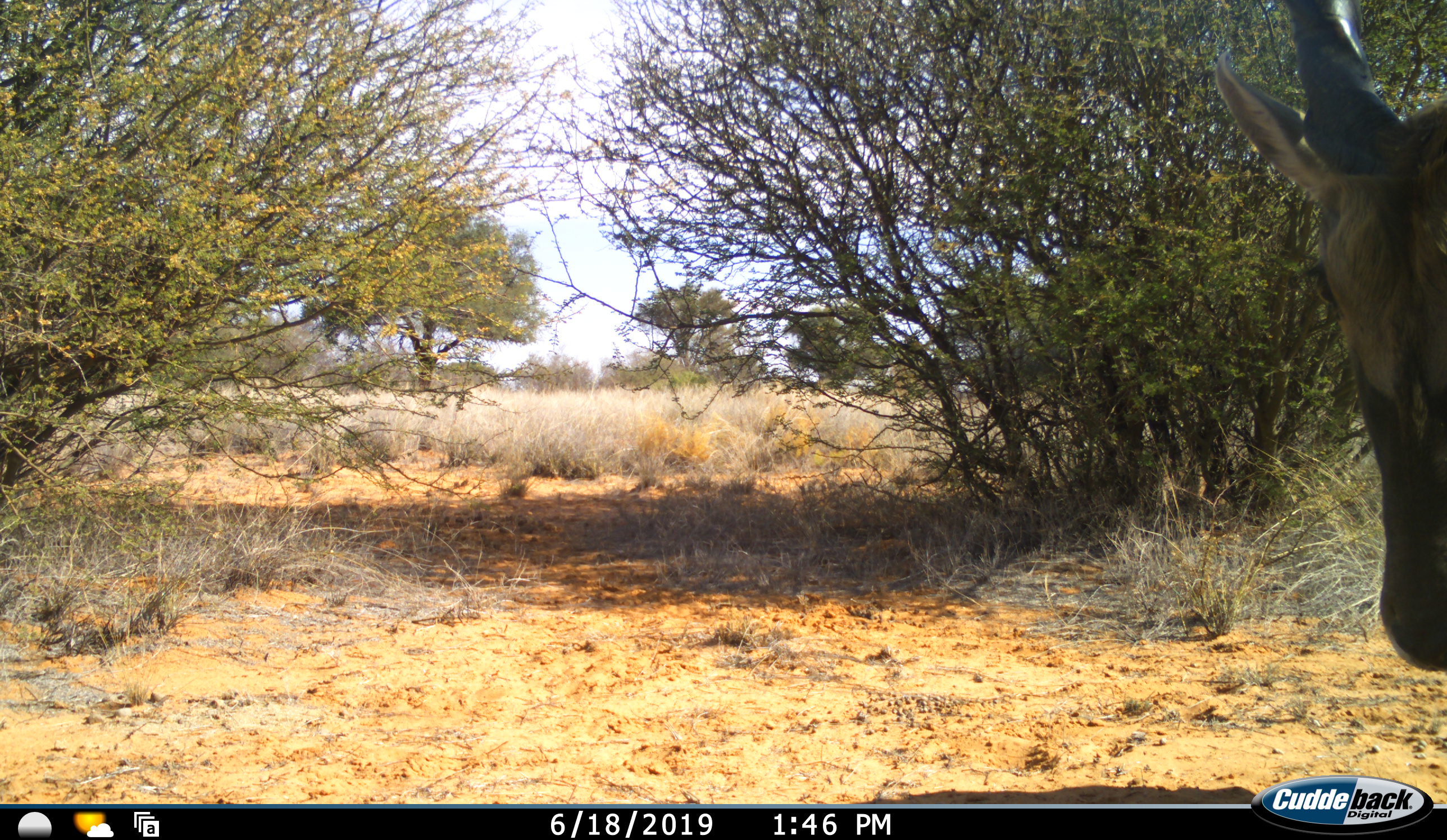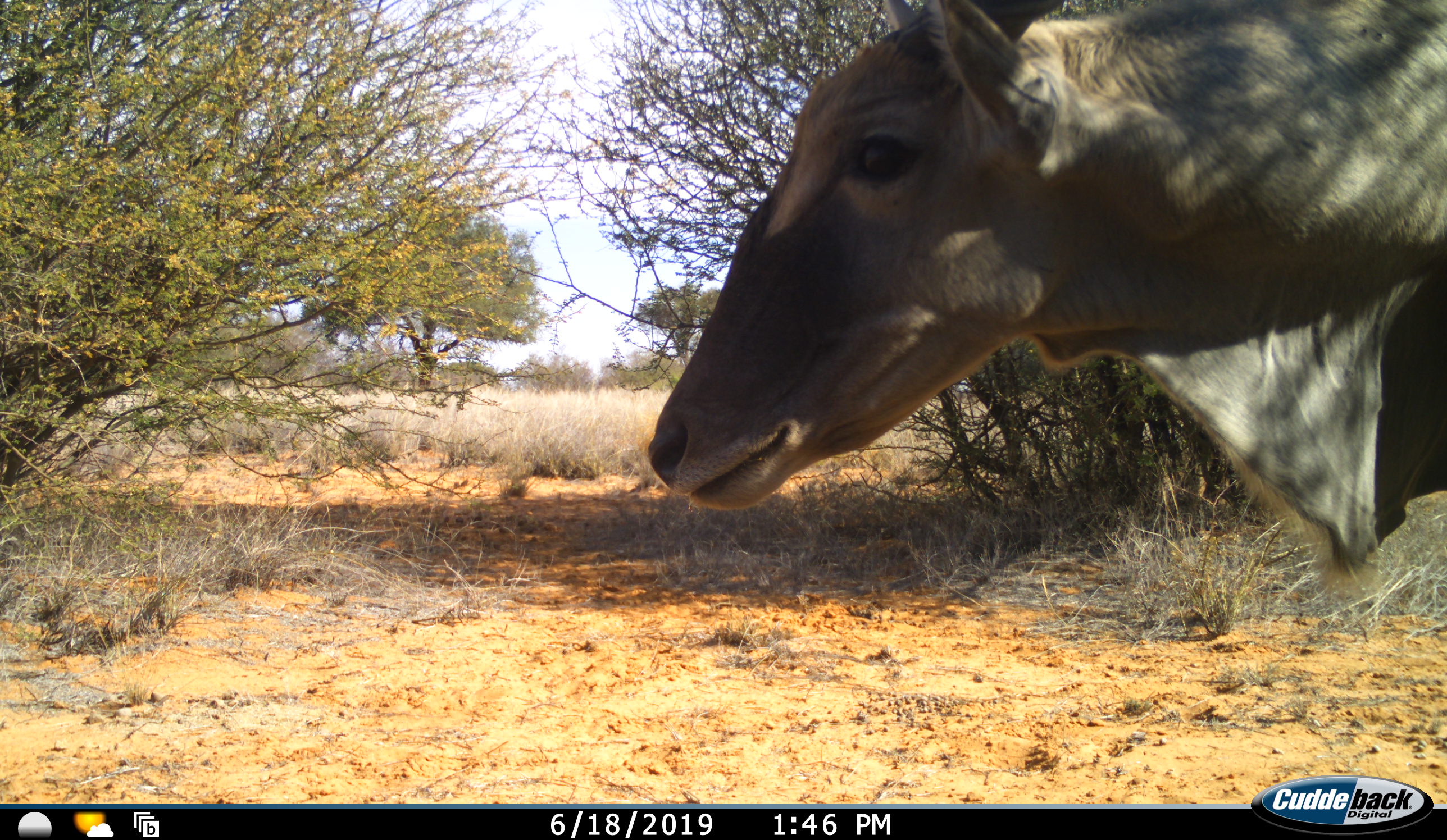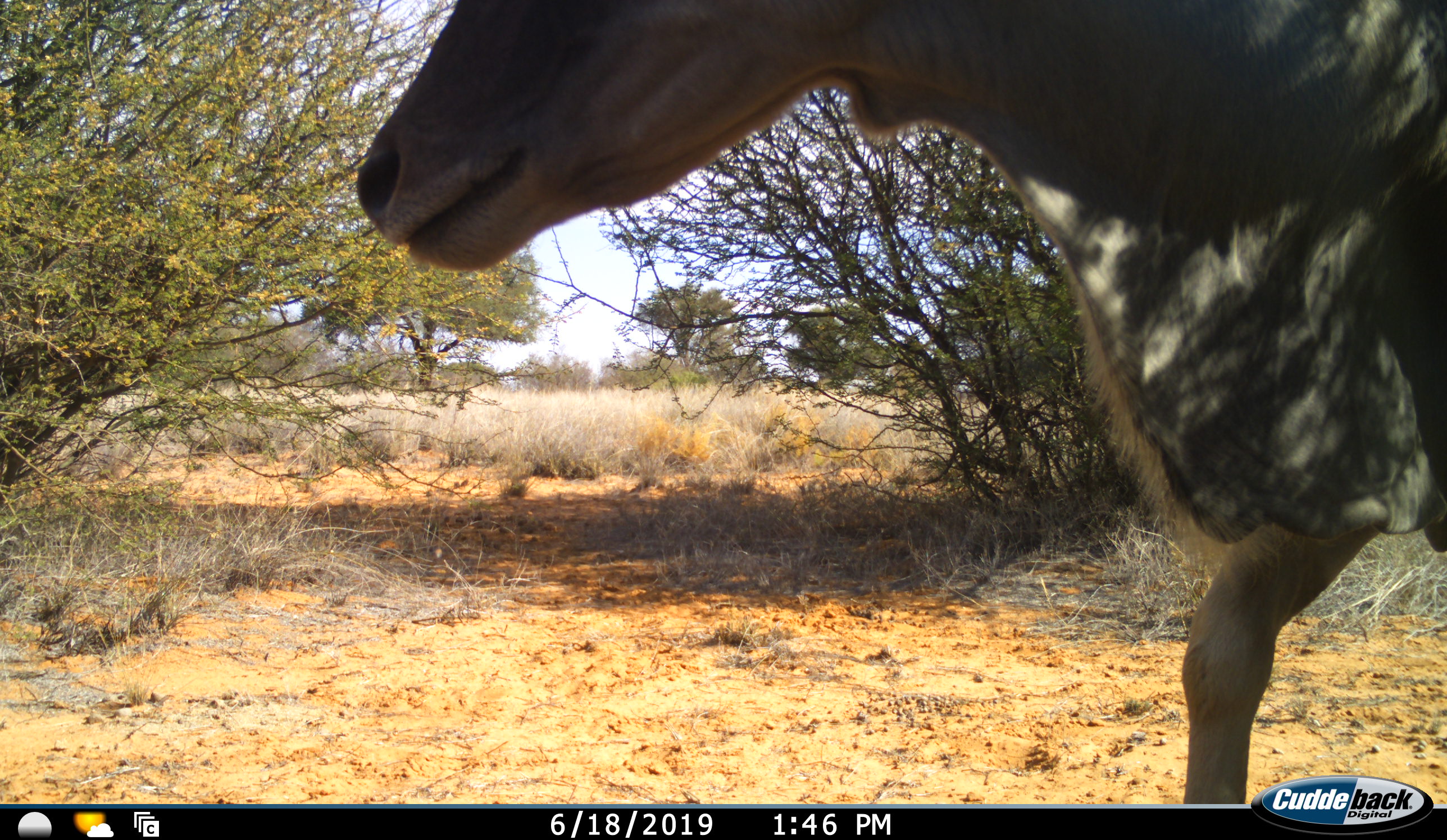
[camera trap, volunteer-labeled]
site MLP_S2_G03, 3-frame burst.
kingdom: Animalia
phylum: Chordata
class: Mammalia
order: Artiodactyla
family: Bovidae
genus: Tragelaphus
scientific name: Tragelaphus oryx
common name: eland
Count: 1.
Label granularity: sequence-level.